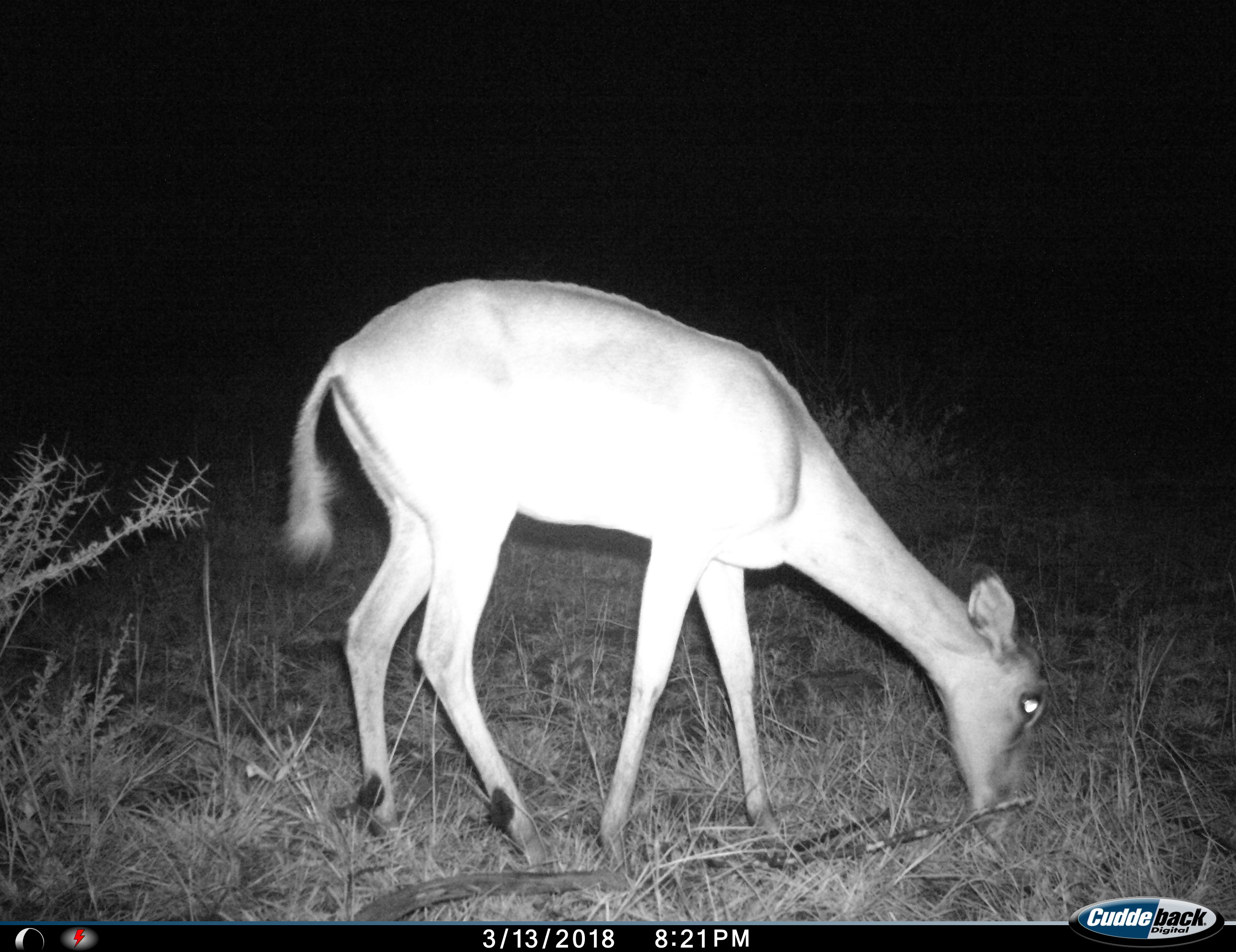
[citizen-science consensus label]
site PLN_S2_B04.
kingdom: Animalia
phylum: Chordata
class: Mammalia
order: Artiodactyla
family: Bovidae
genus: Aepyceros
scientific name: Aepyceros melampus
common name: impala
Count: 1.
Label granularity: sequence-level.